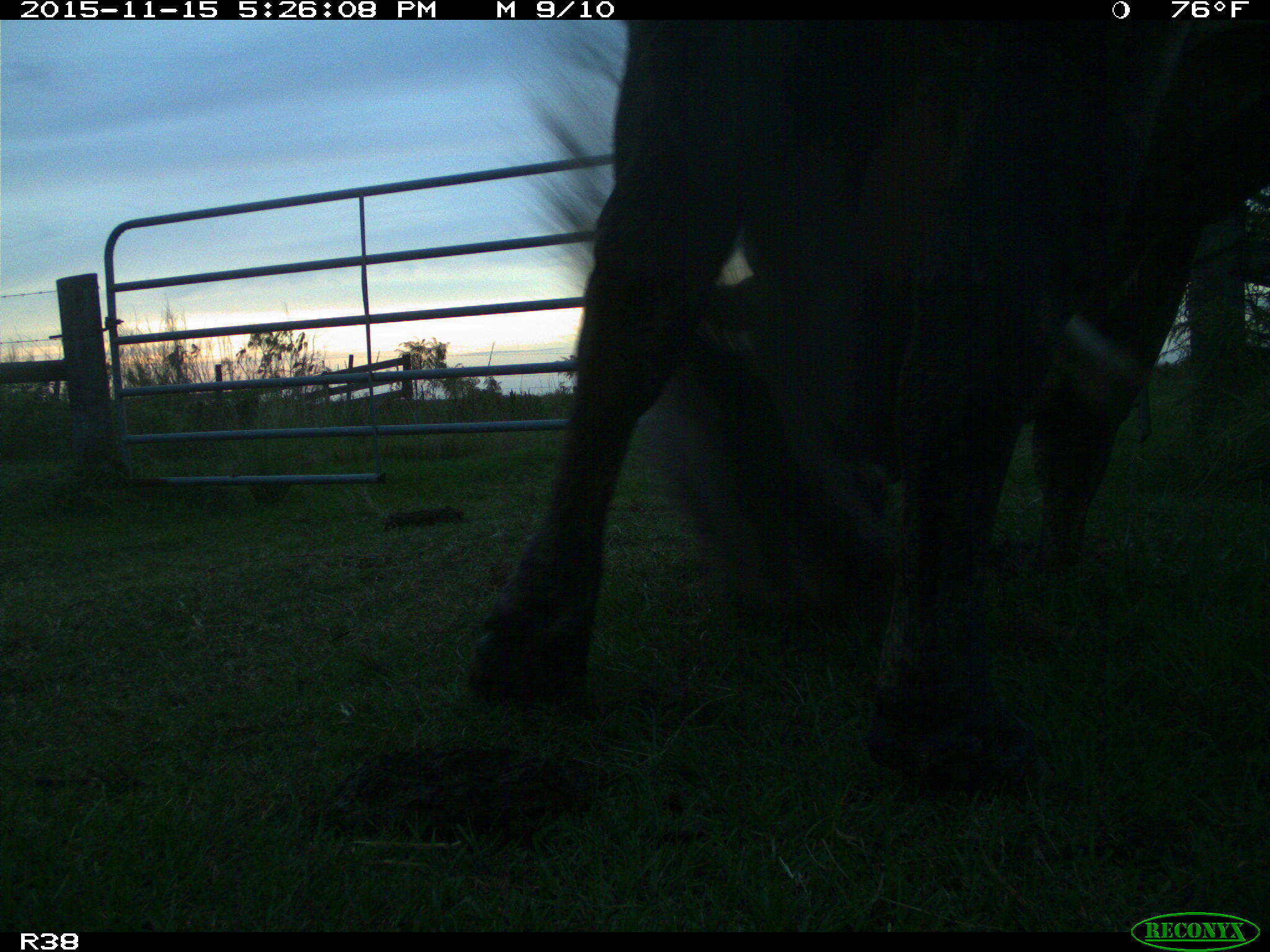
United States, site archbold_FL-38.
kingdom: Animalia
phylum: Chordata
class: Mammalia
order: Artiodactyla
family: Bovidae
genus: Bos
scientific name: Bos taurus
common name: domestic cow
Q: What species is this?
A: Bos taurus (domestic cow).